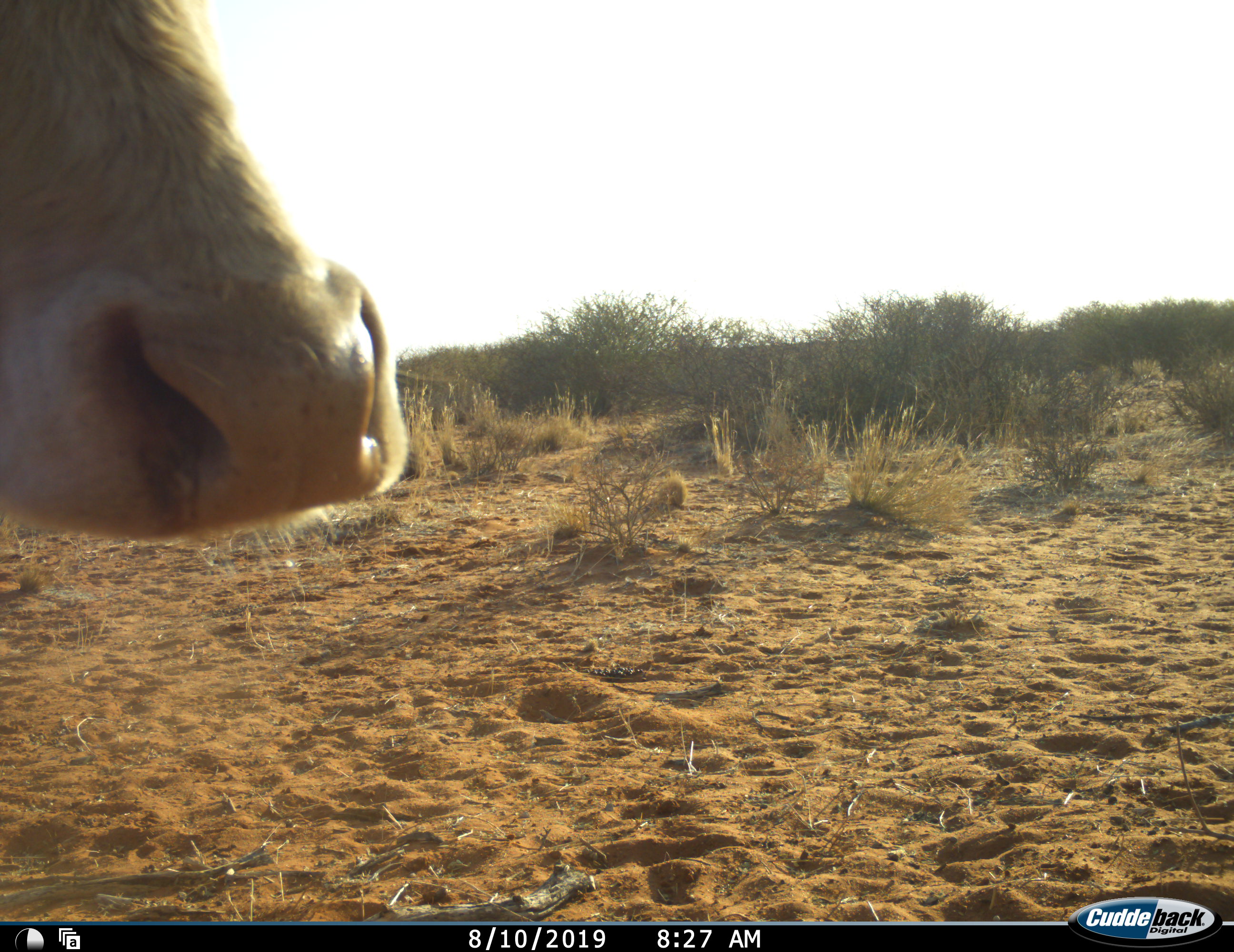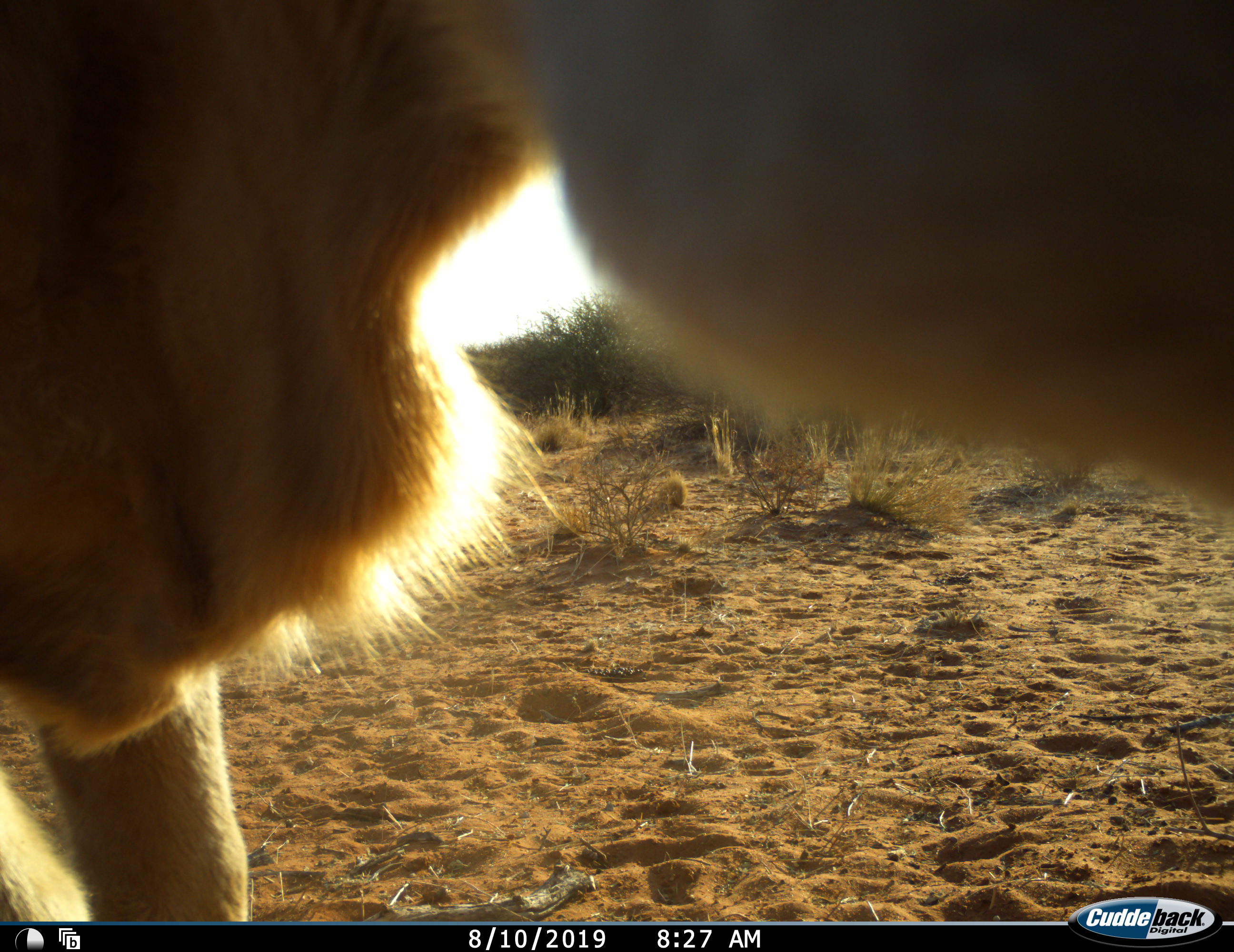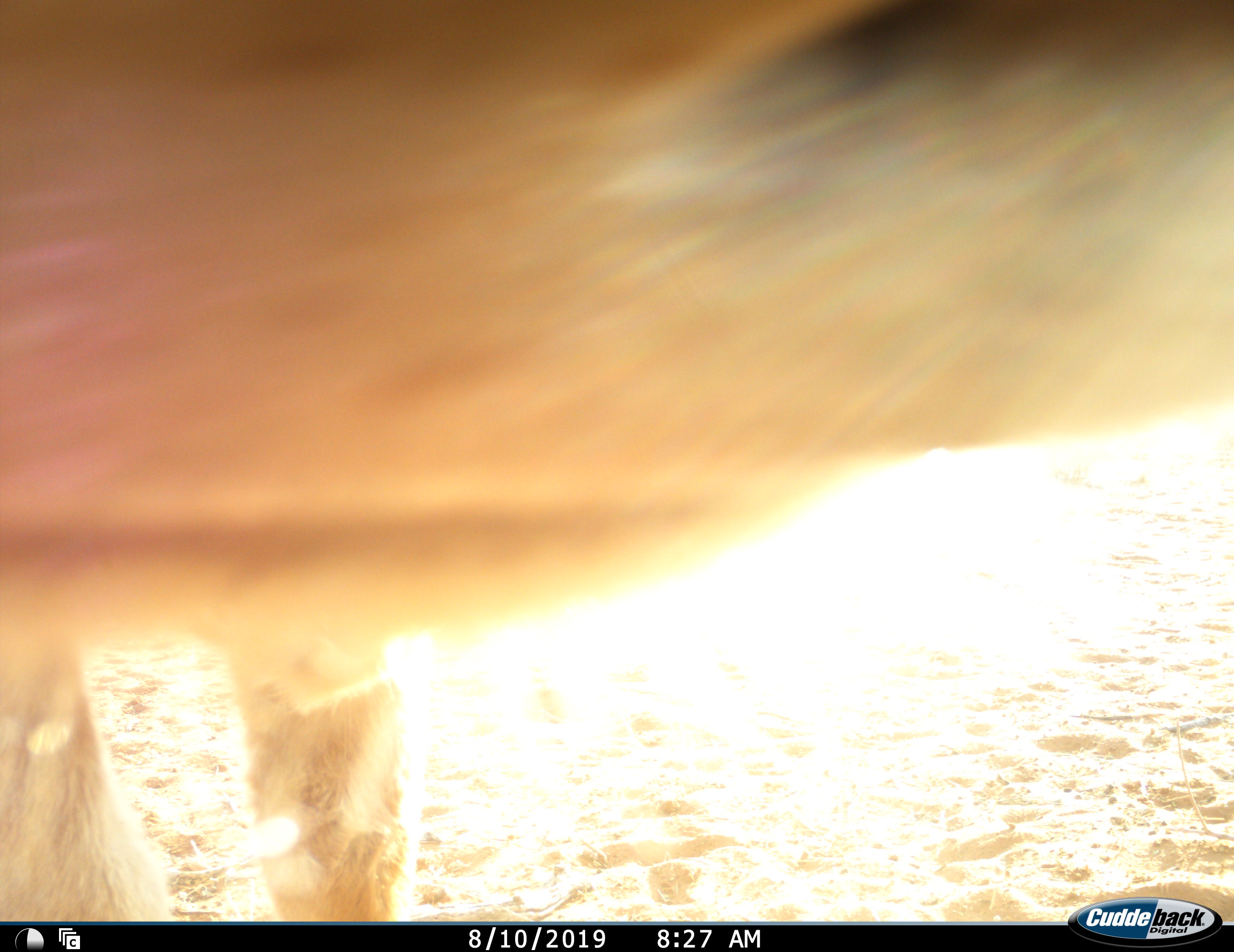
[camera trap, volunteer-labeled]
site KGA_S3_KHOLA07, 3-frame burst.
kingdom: Animalia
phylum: Chordata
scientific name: Vertebrata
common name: domestic animal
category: domesticanimal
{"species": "domesticanimal (domestic animal) (Vertebrata)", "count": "1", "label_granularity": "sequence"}